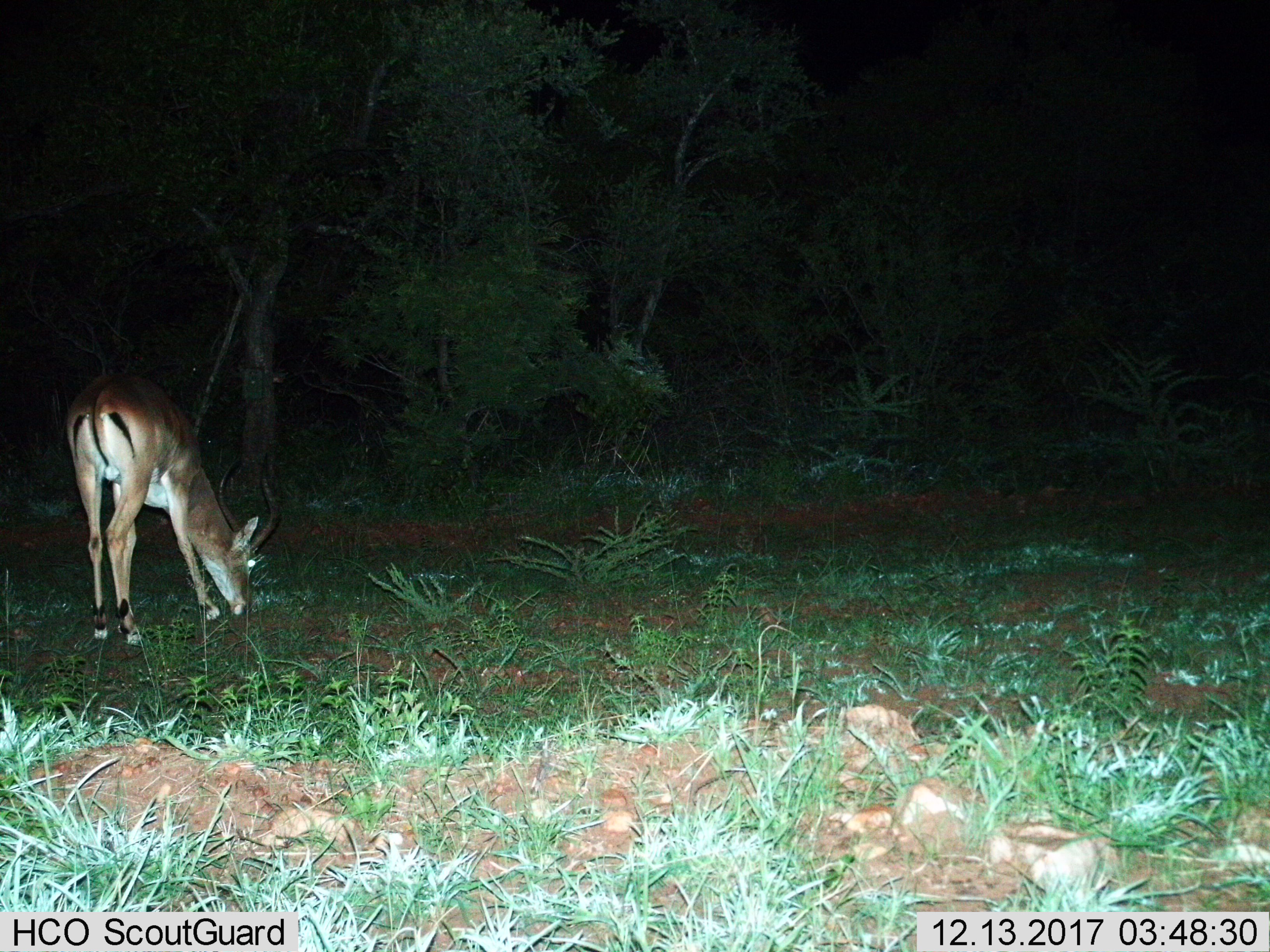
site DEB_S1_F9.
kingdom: Animalia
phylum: Chordata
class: Mammalia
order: Artiodactyla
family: Bovidae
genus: Aepyceros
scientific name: Aepyceros melampus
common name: impala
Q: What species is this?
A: Impala (Aepyceros melampus).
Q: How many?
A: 1.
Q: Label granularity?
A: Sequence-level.